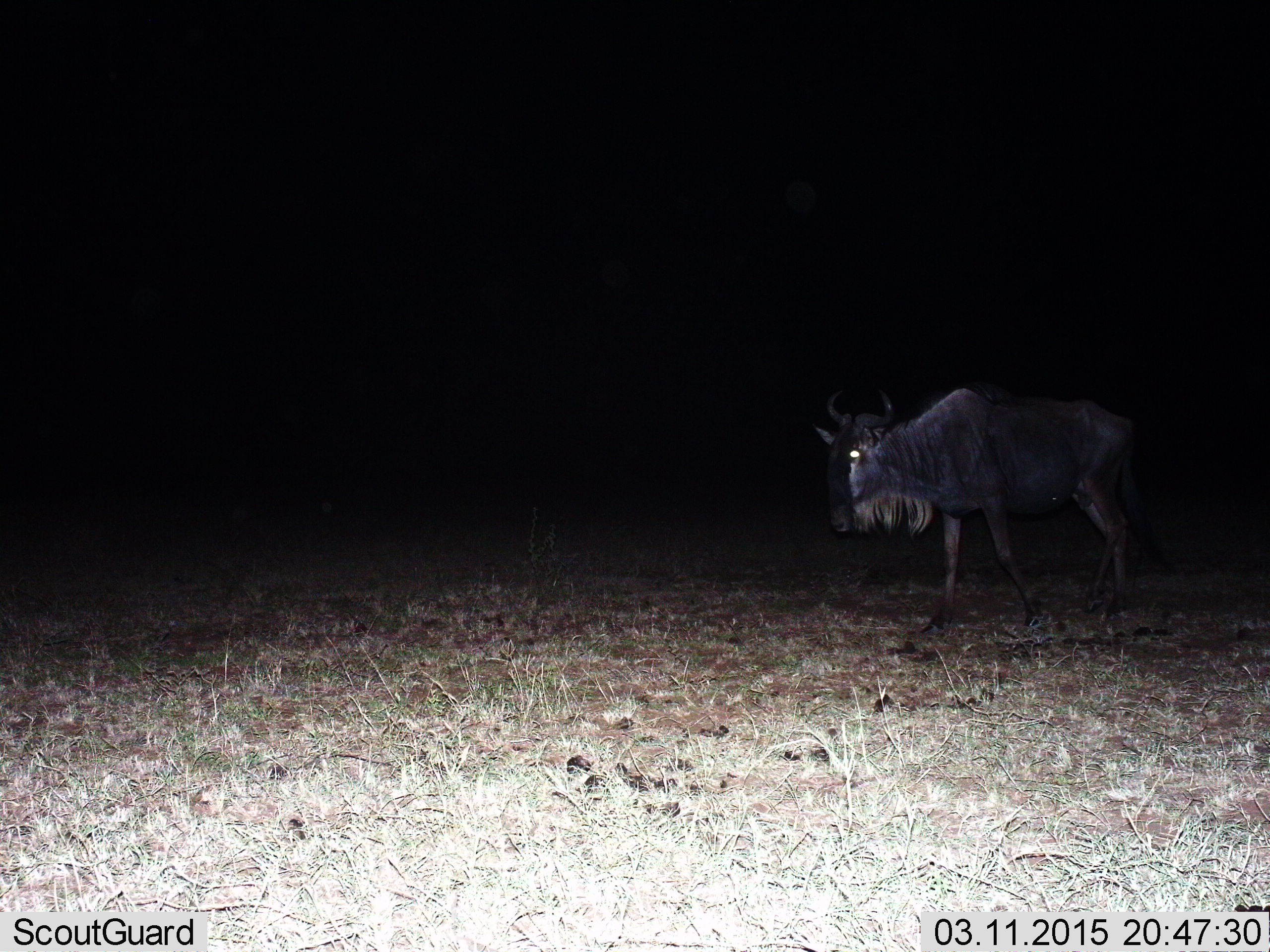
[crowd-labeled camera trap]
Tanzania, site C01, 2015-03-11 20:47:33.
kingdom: Animalia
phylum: Chordata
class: Mammalia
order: Artiodactyla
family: Bovidae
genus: Connochaetes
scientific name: Connochaetes taurinus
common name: blue wildebeest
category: wildebeest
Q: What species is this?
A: Wildebeest (blue wildebeest) (Connochaetes taurinus).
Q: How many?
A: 1.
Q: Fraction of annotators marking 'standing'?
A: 40%.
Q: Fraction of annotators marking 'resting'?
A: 0%.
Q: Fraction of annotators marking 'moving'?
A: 70%.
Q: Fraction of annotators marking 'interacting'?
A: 0%.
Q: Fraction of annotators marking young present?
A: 0%.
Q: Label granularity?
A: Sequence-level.